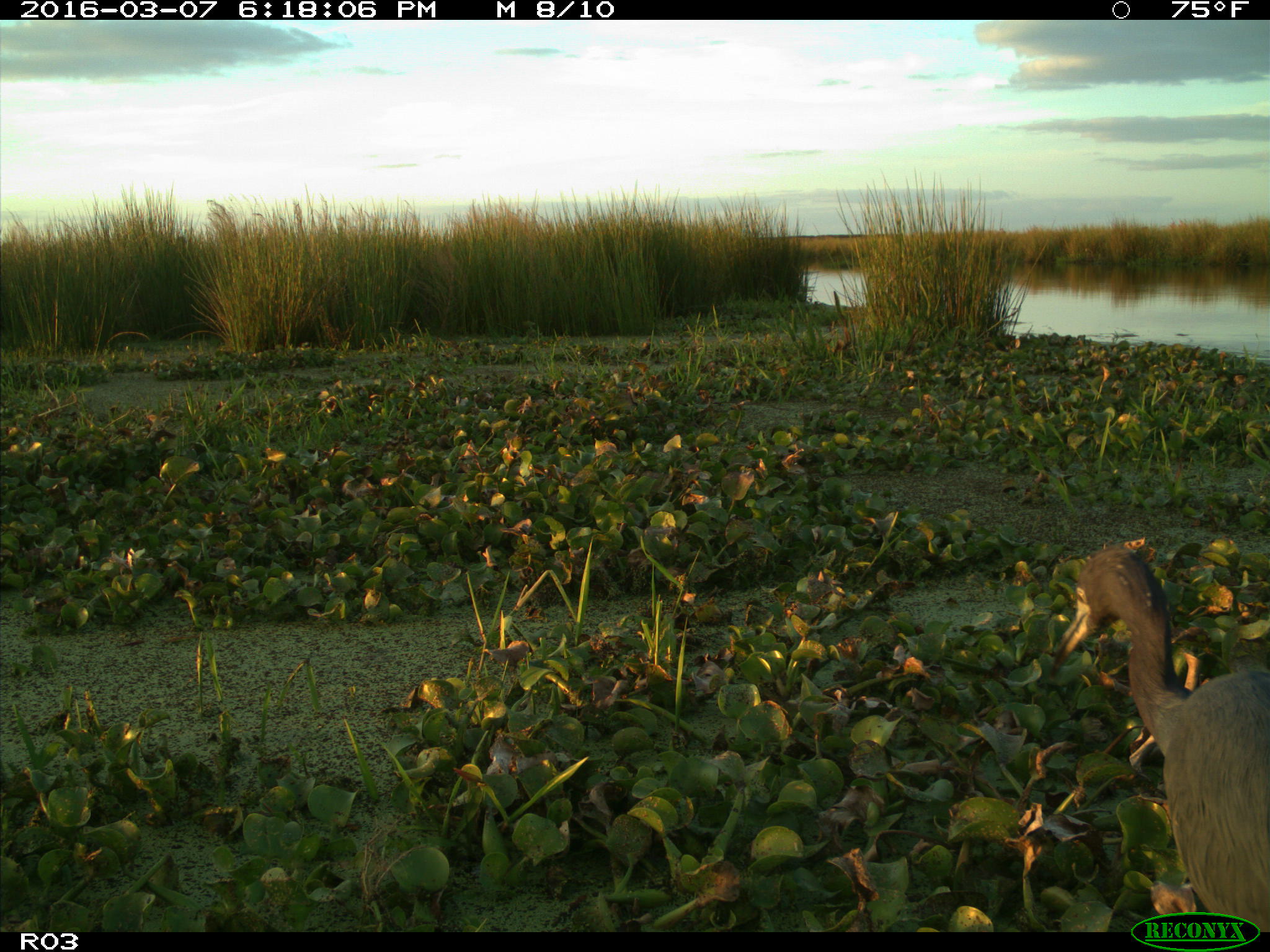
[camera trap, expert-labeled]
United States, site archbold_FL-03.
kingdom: Animalia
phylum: Chordata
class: Aves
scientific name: Aves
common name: birds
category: unidentified bird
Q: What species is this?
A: Unidentified bird (birds) (Aves).